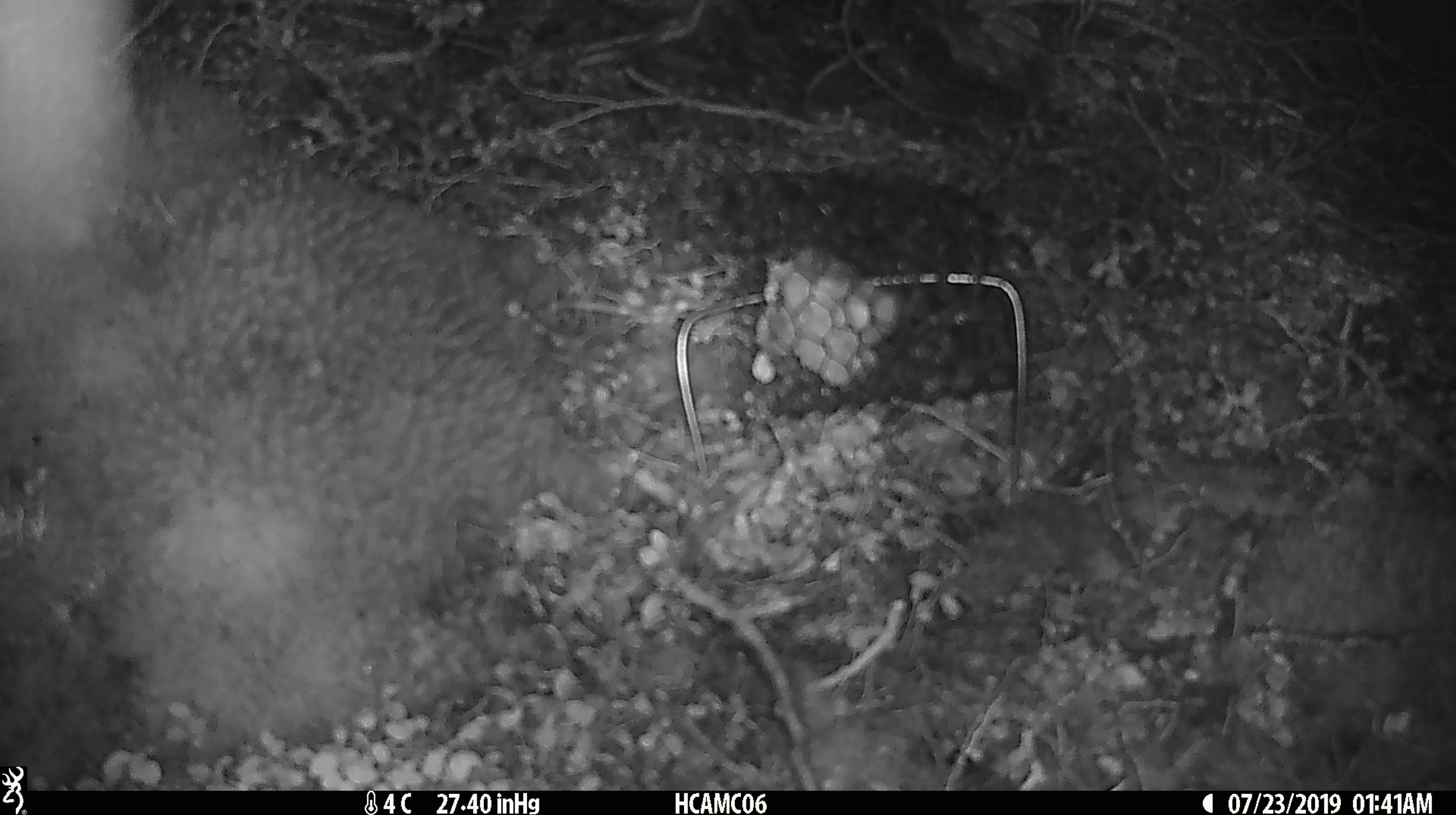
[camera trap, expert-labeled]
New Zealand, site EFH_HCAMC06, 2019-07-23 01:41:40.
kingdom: Animalia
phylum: Chordata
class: Mammalia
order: Rodentia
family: Muridae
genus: Mus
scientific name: Mus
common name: mouse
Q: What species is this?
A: Mouse (Mus).